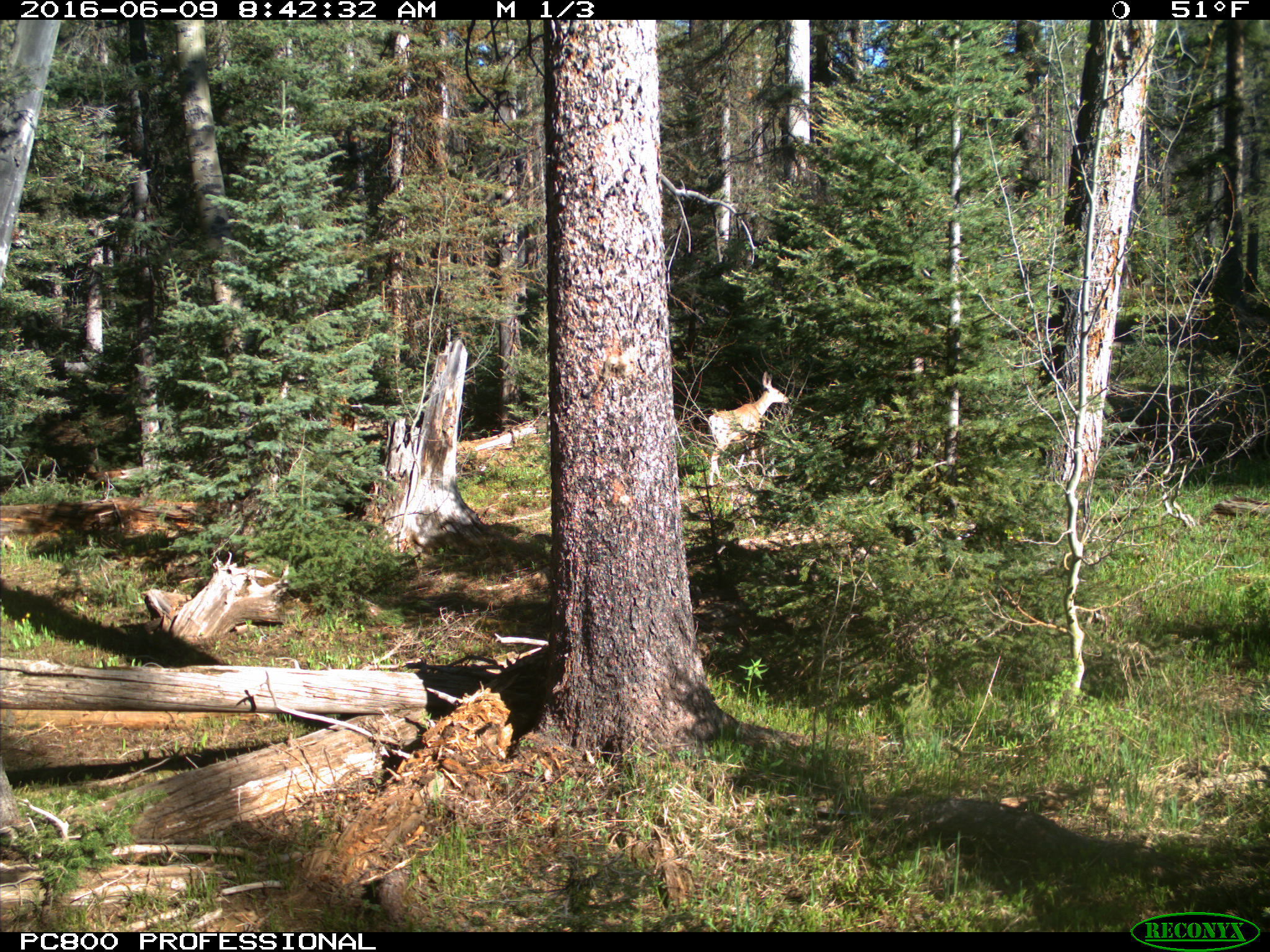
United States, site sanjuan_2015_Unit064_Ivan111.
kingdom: Animalia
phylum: Chordata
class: Mammalia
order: Artiodactyla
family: Cervidae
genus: Odocoileus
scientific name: Odocoileus hemionus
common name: mule deer